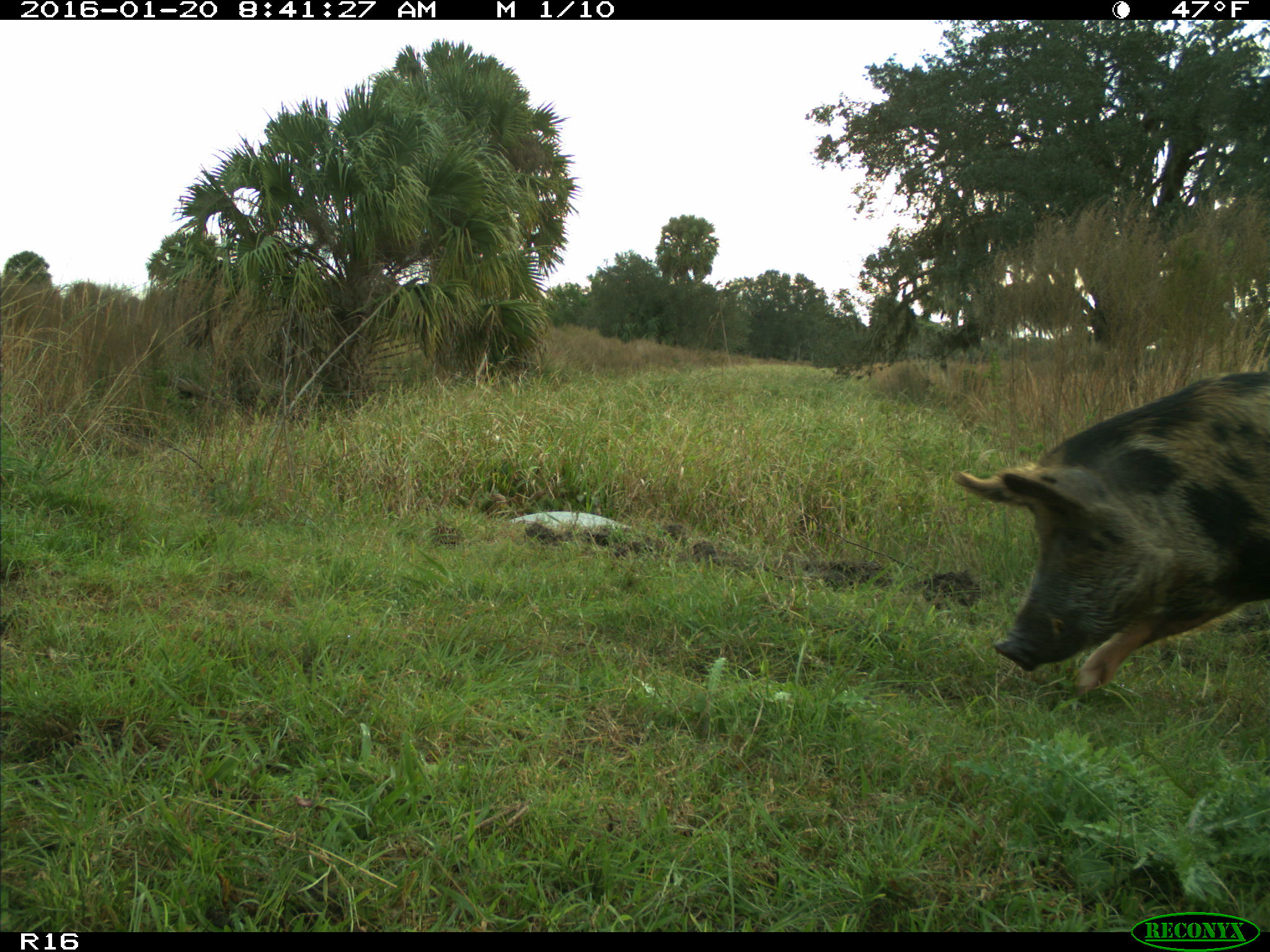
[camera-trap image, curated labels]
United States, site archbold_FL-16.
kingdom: Animalia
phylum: Chordata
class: Mammalia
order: Artiodactyla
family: Suidae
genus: Sus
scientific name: Sus scrofa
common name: wild boar